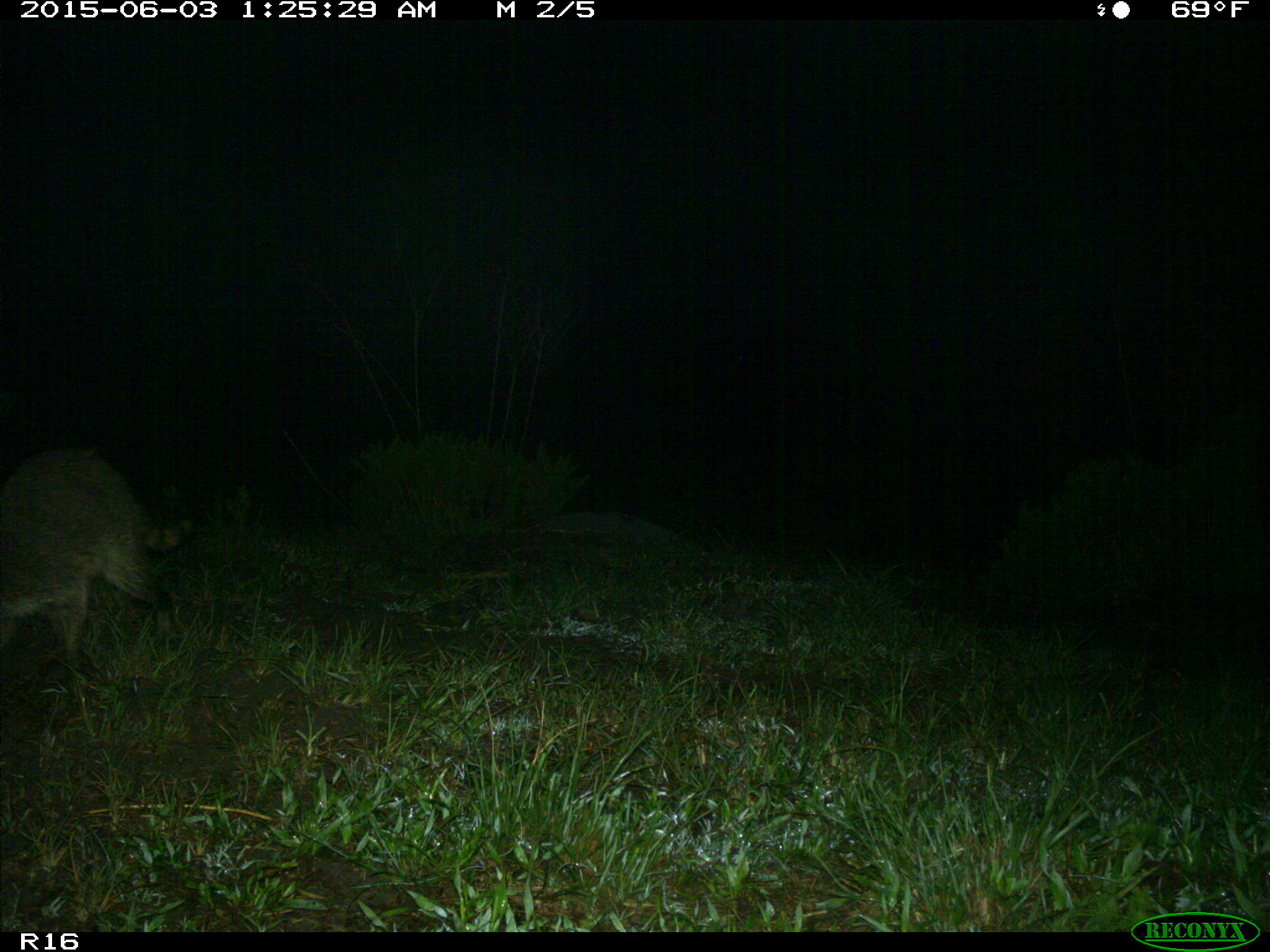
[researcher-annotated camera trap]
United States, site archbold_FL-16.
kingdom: Animalia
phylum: Chordata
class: Mammalia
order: Carnivora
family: Procyonidae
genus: Procyon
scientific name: Procyon lotor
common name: common raccoon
Procyon lotor (common raccoon).